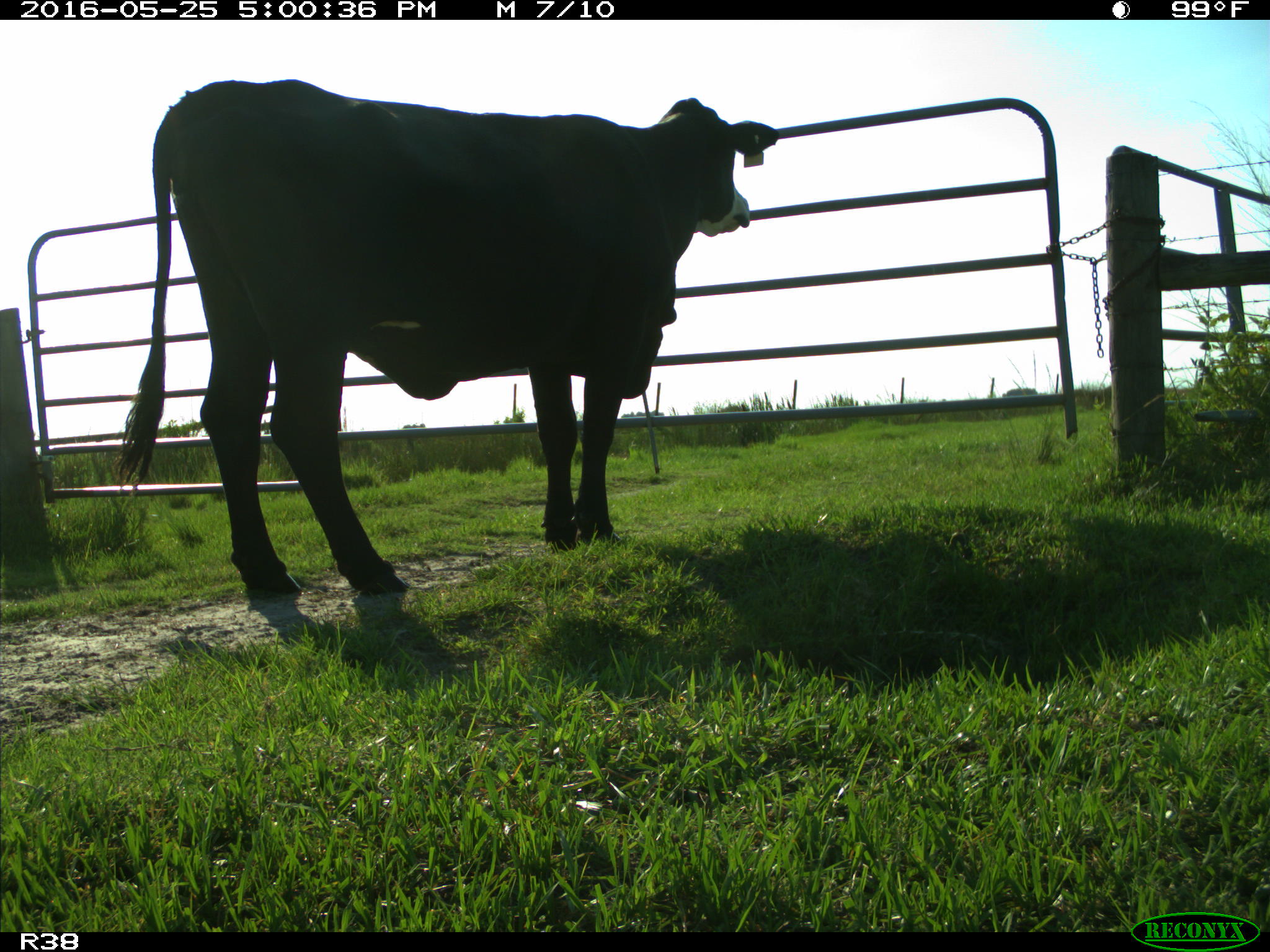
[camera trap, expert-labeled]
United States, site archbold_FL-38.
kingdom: Animalia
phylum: Chordata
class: Mammalia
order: Artiodactyla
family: Bovidae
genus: Bos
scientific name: Bos taurus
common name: domestic cow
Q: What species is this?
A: Bos taurus (domestic cow).